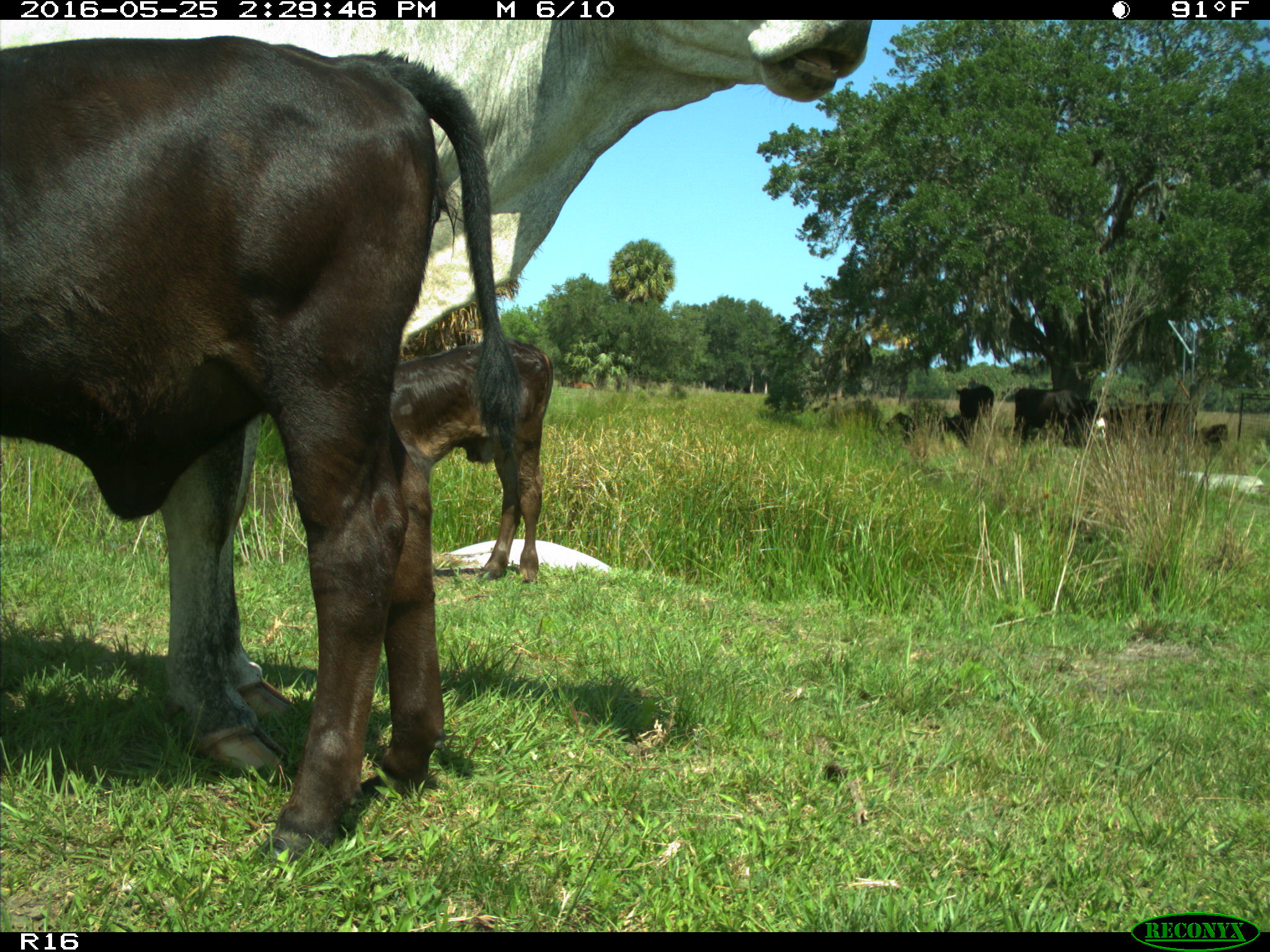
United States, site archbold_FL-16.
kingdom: Animalia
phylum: Chordata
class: Mammalia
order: Artiodactyla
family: Bovidae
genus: Bos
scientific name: Bos taurus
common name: domestic cow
Bos taurus (domestic cow).